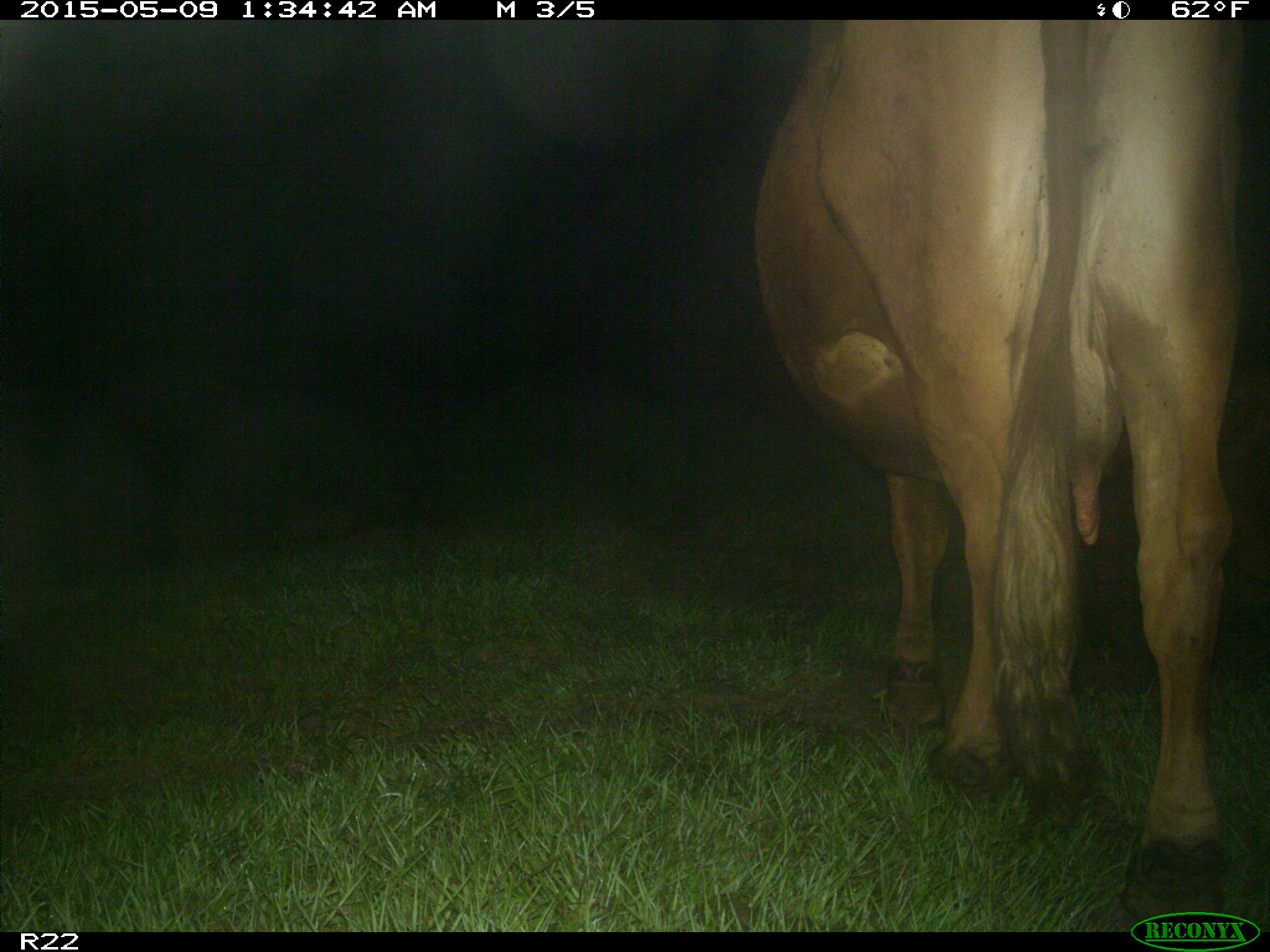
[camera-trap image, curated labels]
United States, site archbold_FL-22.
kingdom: Animalia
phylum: Chordata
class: Mammalia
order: Artiodactyla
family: Bovidae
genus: Bos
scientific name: Bos taurus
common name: domestic cow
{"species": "Bos taurus (domestic cow)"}